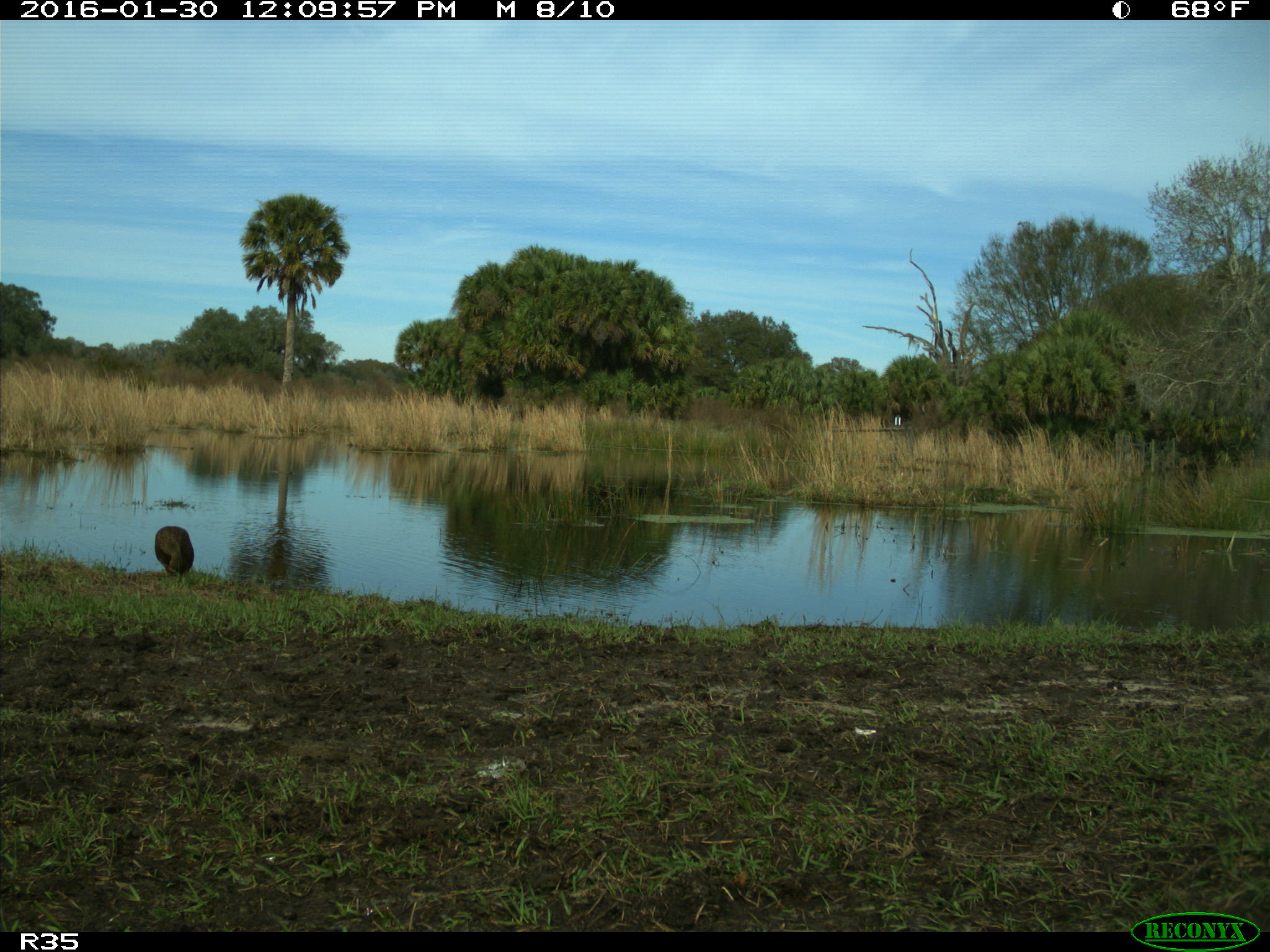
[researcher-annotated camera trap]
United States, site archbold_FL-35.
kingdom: Animalia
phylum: Chordata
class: Aves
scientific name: Aves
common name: birds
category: unidentified bird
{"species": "unidentified bird (birds) (Aves)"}